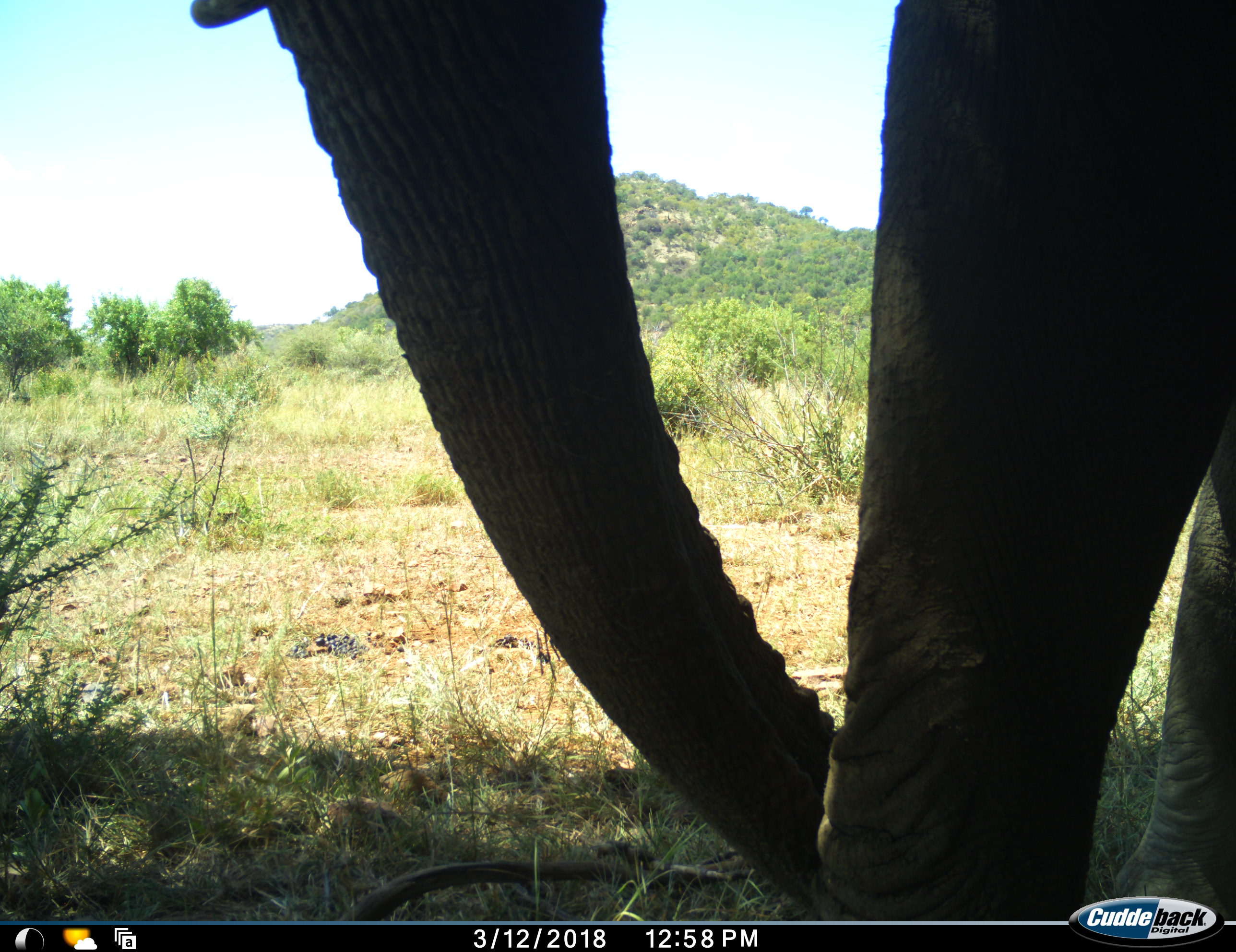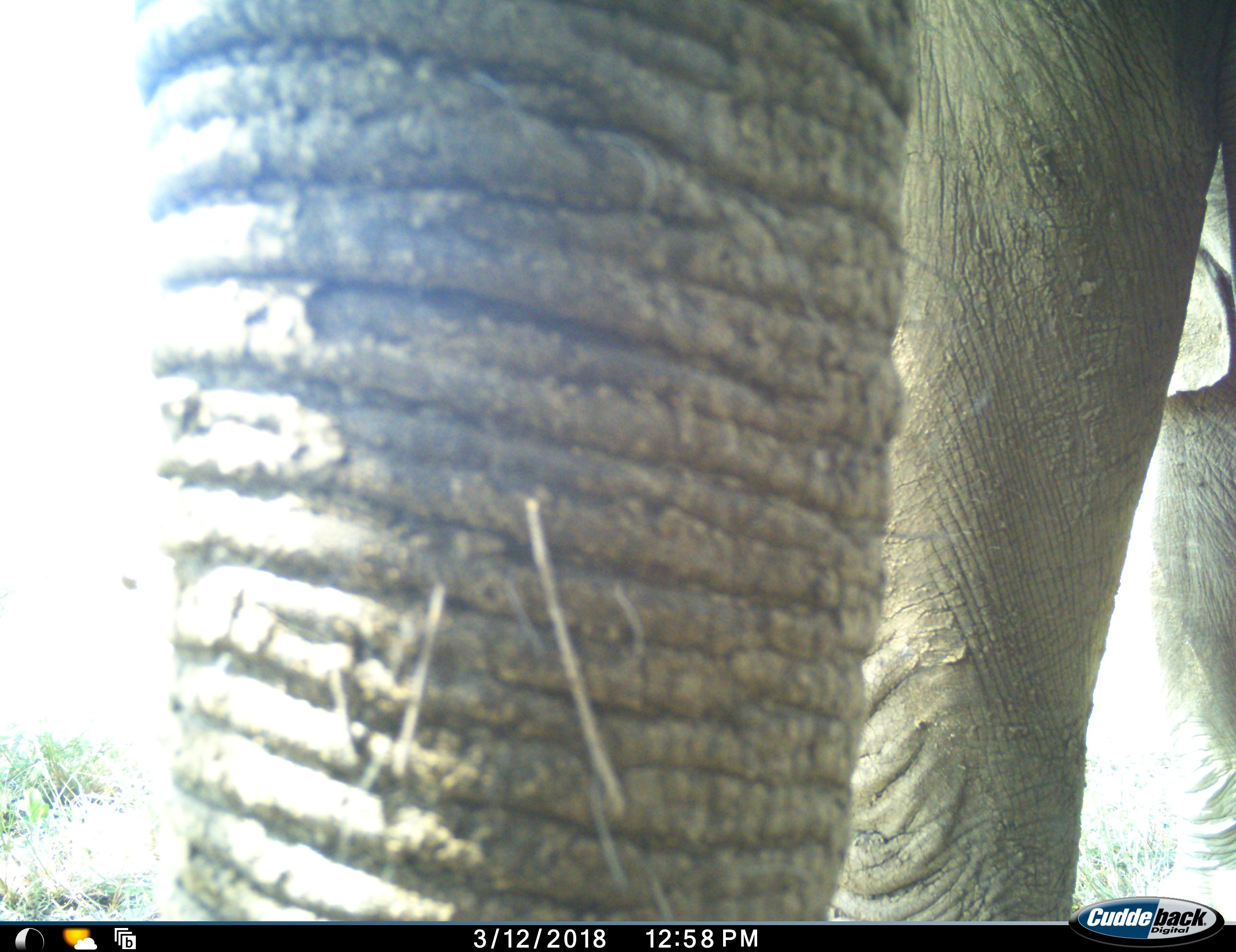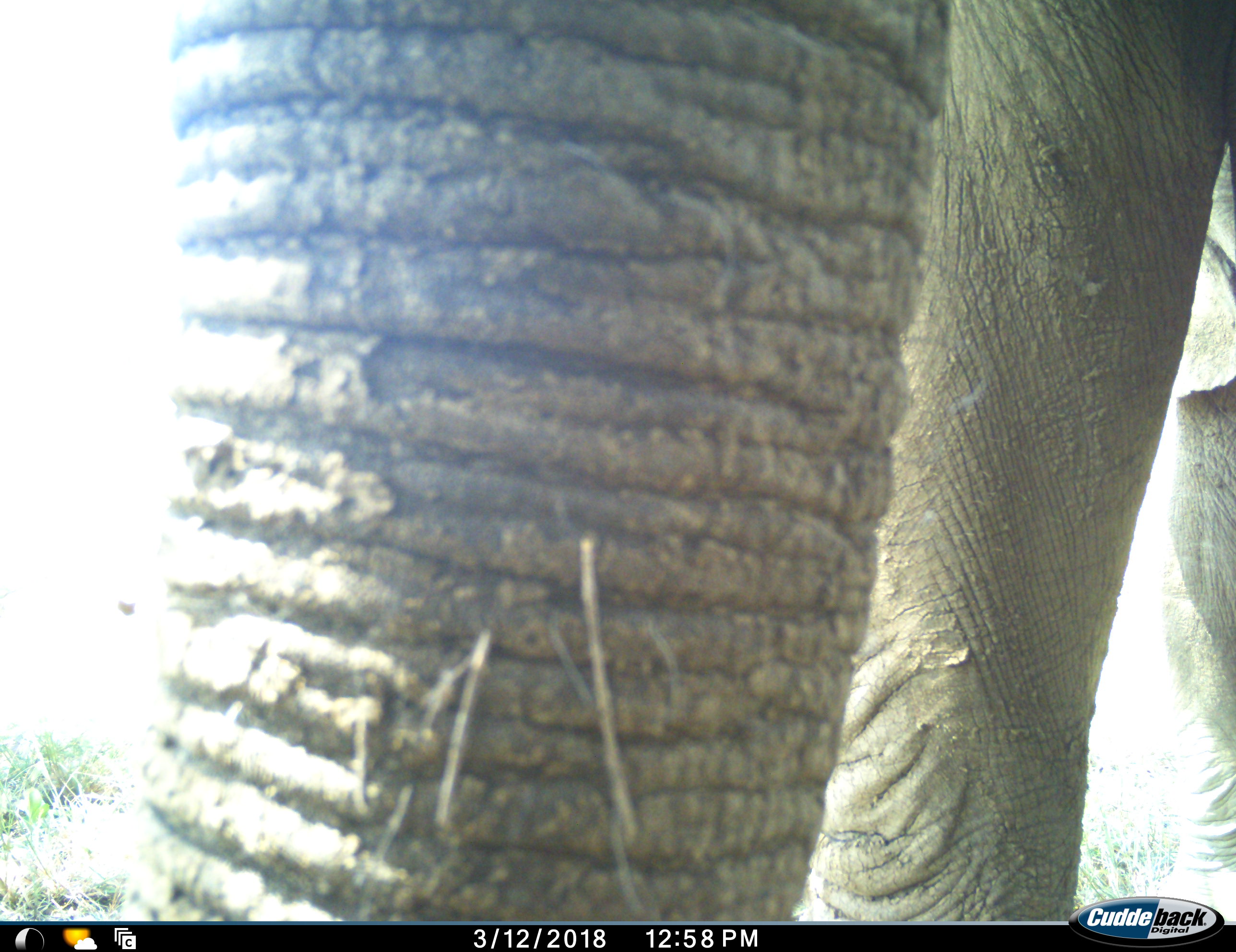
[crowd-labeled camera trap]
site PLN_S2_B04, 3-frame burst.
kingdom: Animalia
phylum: Chordata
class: Mammalia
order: Proboscidea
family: Elephantidae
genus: Loxodonta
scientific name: Loxodonta africana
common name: african bush elephant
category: elephant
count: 1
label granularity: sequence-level